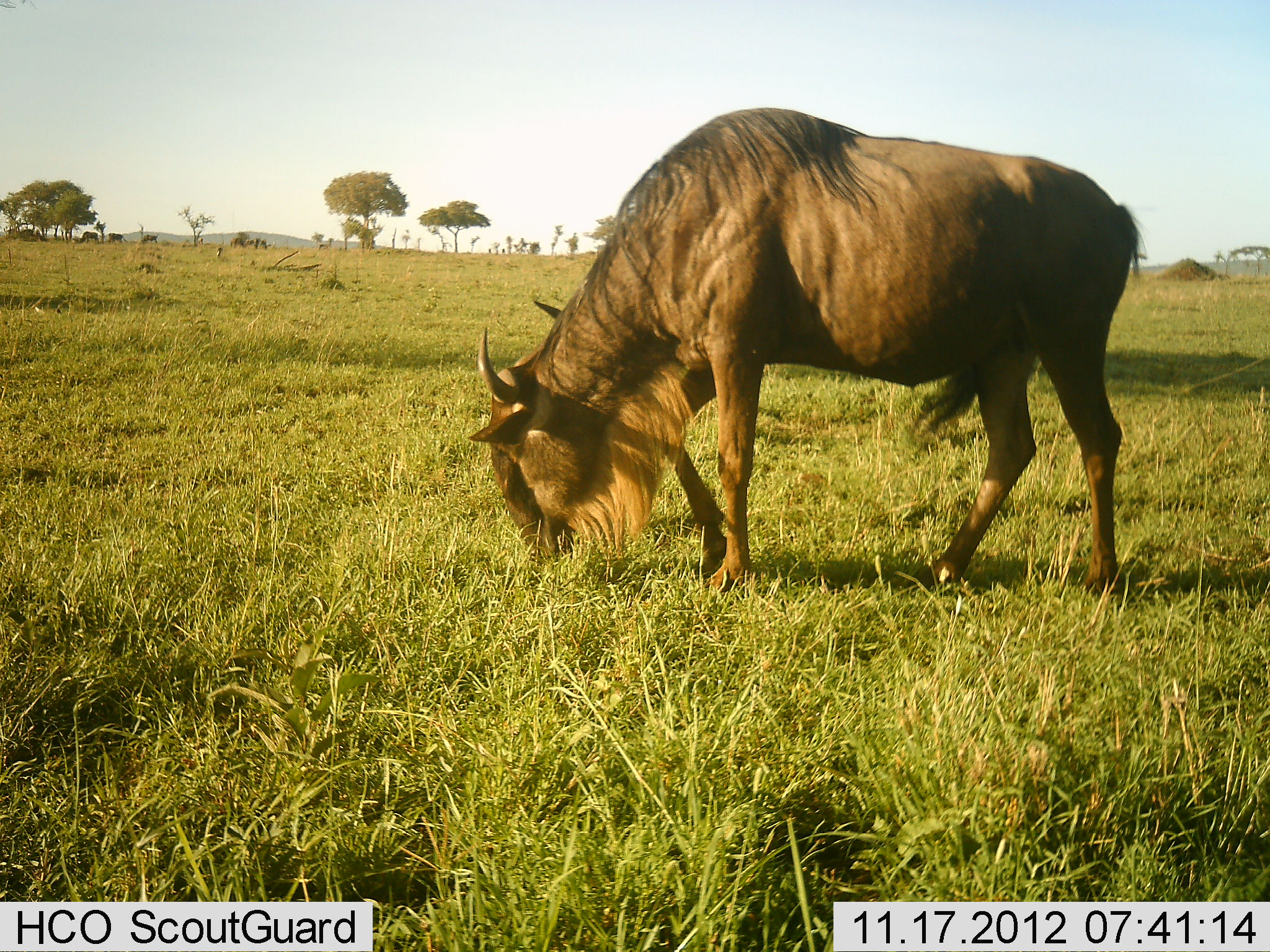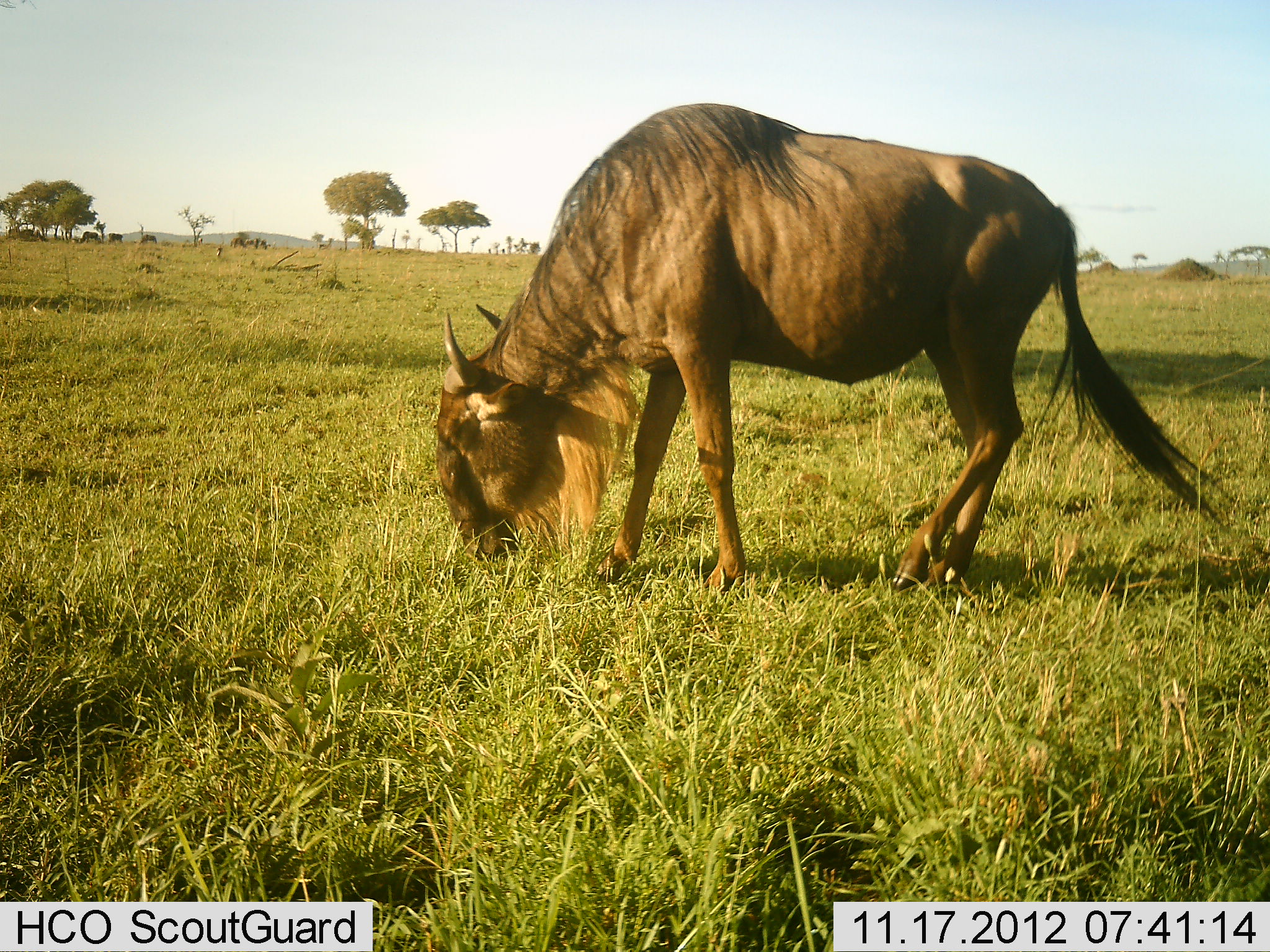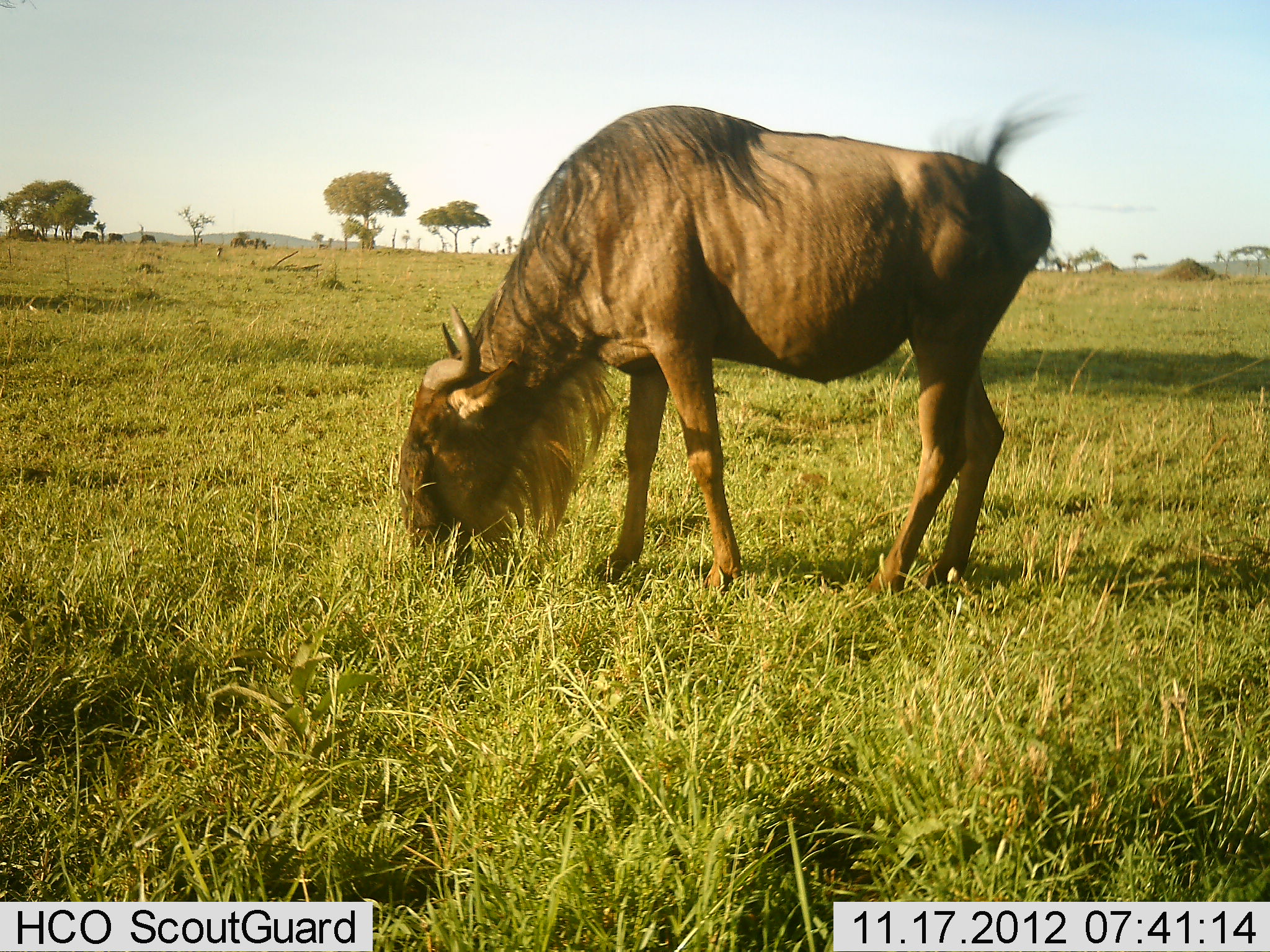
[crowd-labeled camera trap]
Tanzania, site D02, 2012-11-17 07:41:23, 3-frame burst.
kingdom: Animalia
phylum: Chordata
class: Mammalia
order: Artiodactyla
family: Bovidae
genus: Connochaetes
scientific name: Connochaetes taurinus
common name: blue wildebeest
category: wildebeest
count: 1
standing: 30%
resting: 0%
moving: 20%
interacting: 0%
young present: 0%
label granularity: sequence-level